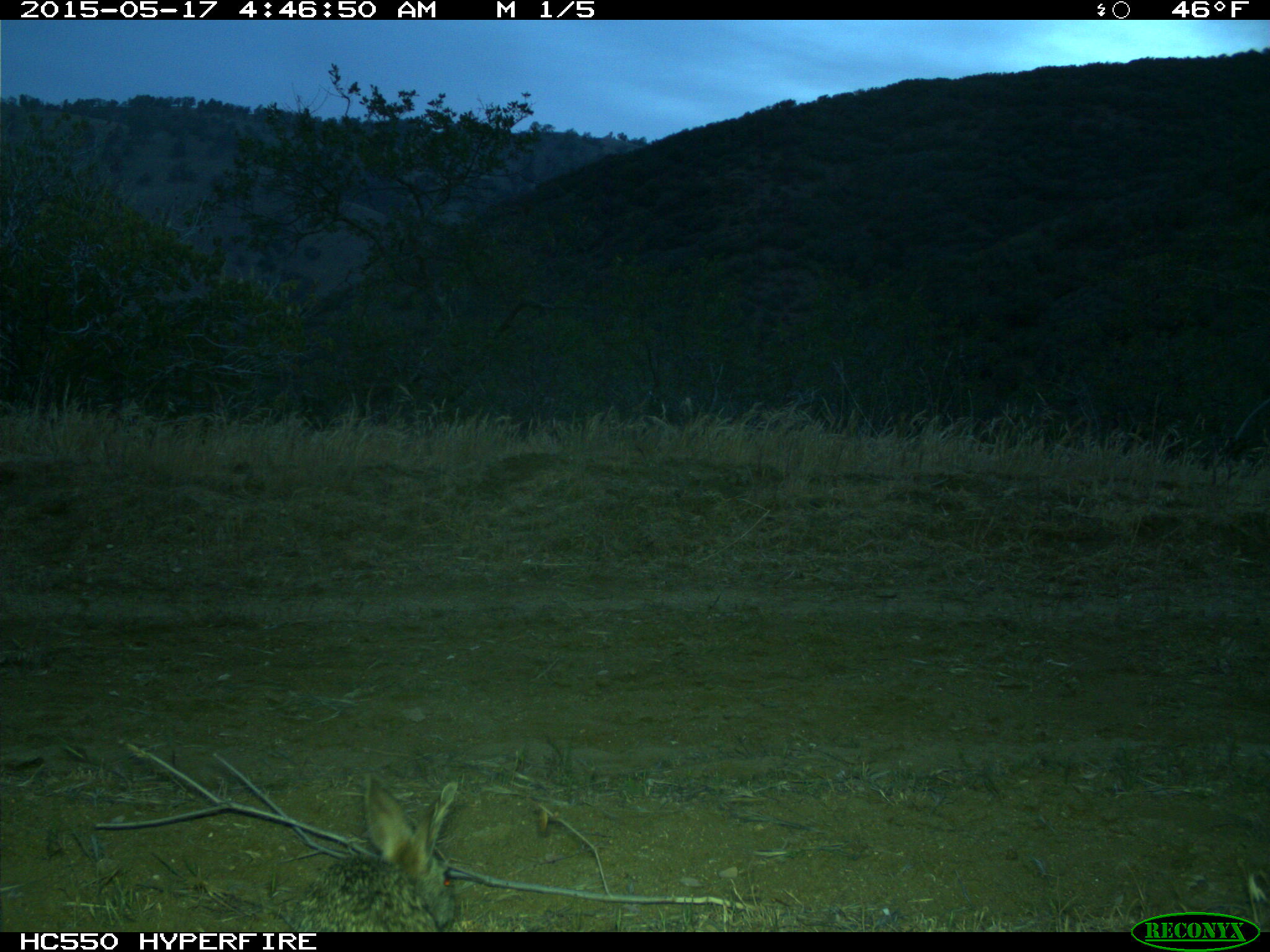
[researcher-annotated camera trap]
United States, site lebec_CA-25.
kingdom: Animalia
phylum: Chordata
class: Mammalia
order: Lagomorpha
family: Leporidae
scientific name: Leporidae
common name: rabbits and hares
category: unidentified rabbit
Unidentified rabbit (rabbits and hares) (Leporidae).